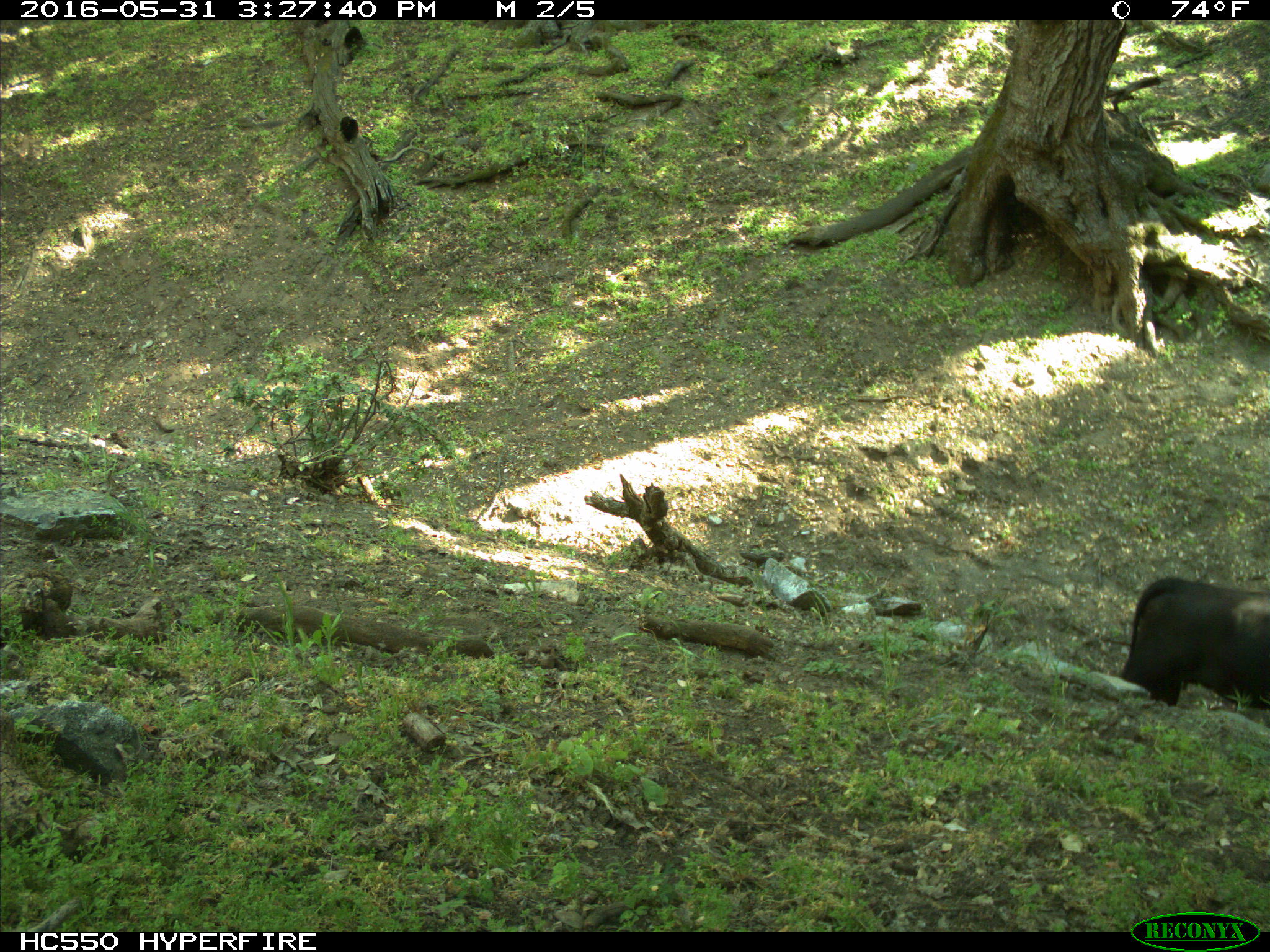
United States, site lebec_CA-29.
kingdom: Animalia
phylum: Chordata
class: Mammalia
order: Artiodactyla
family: Bovidae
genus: Bos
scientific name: Bos taurus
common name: domestic cow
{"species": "Bos taurus (domestic cow)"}